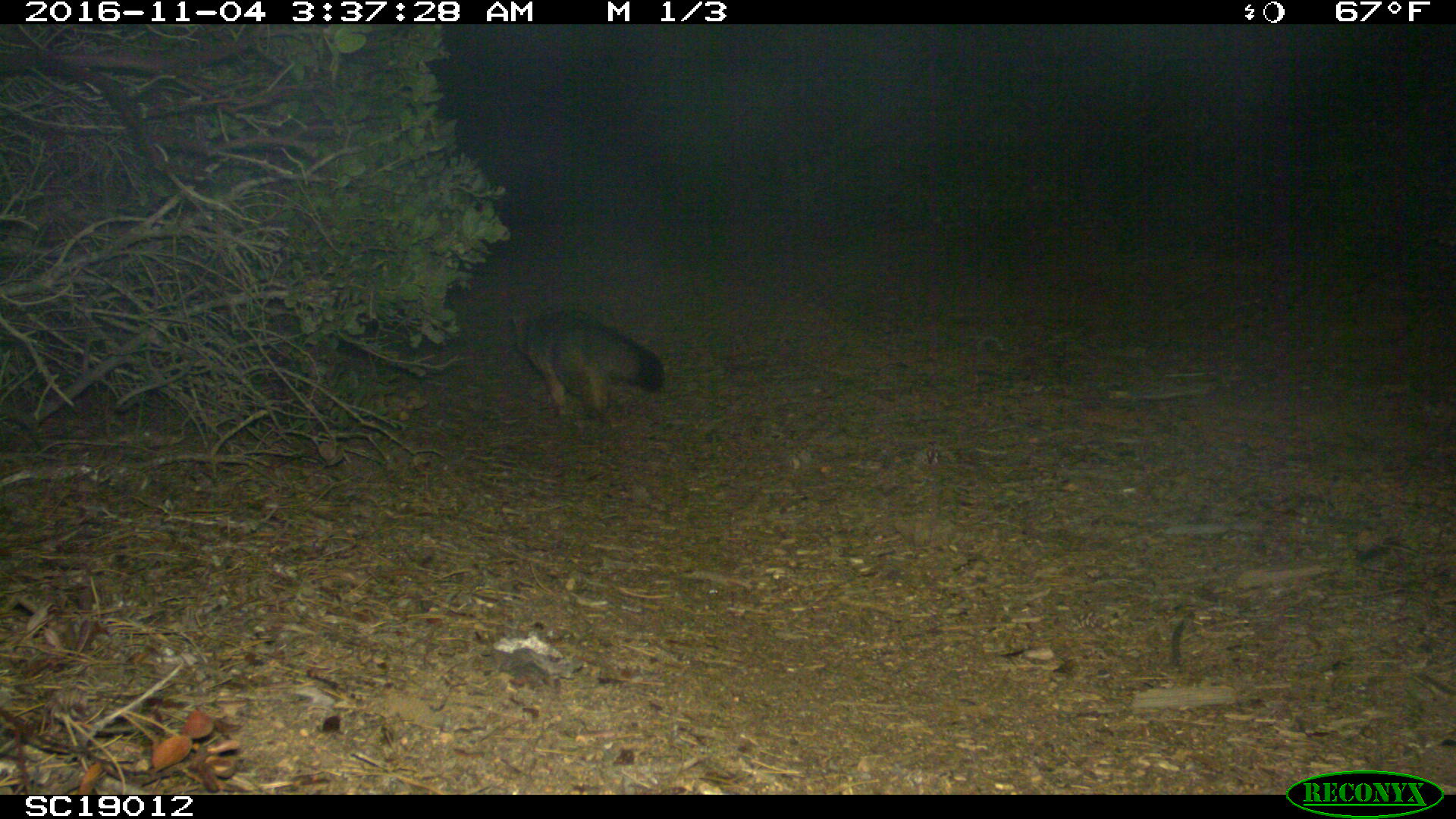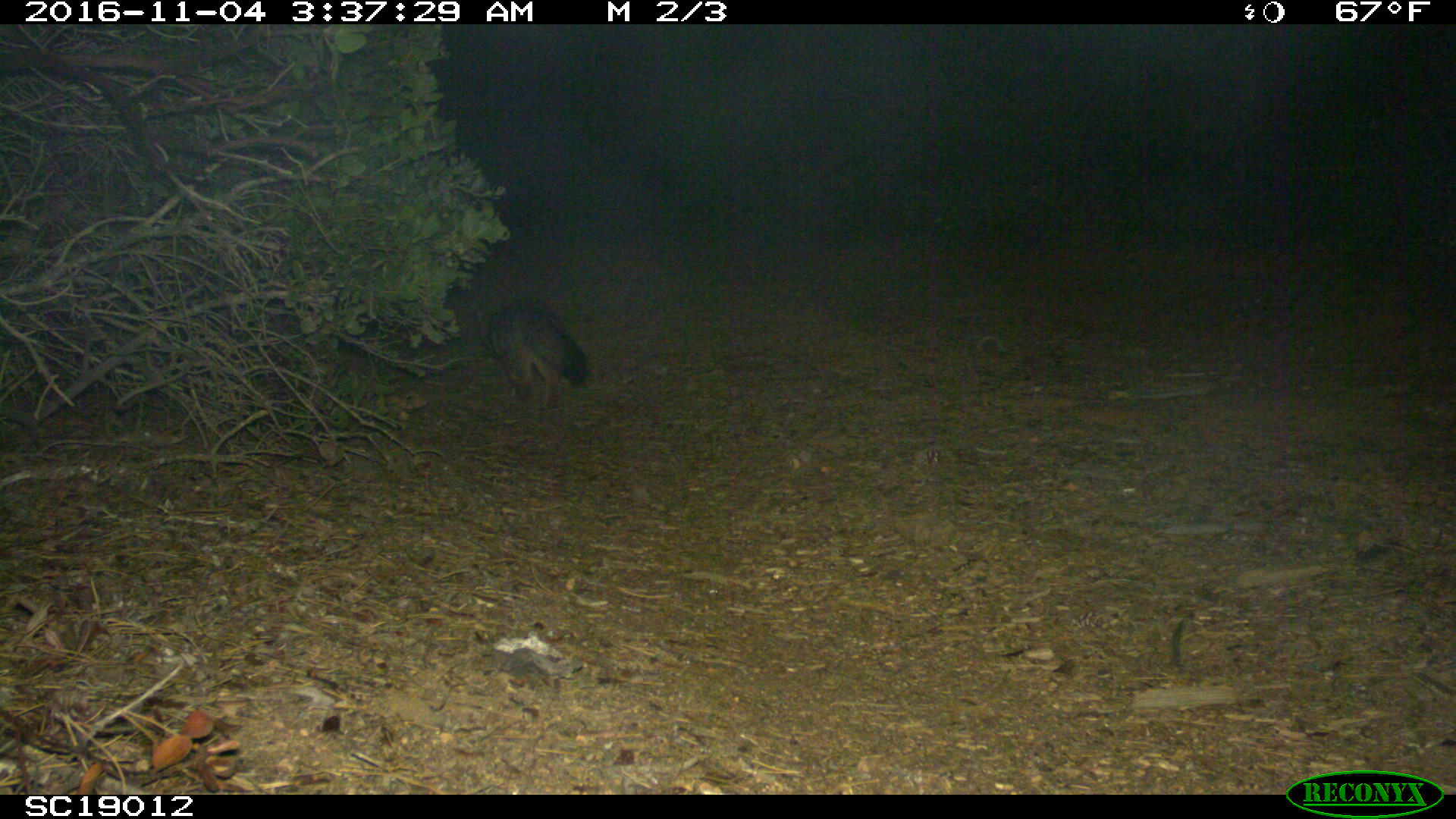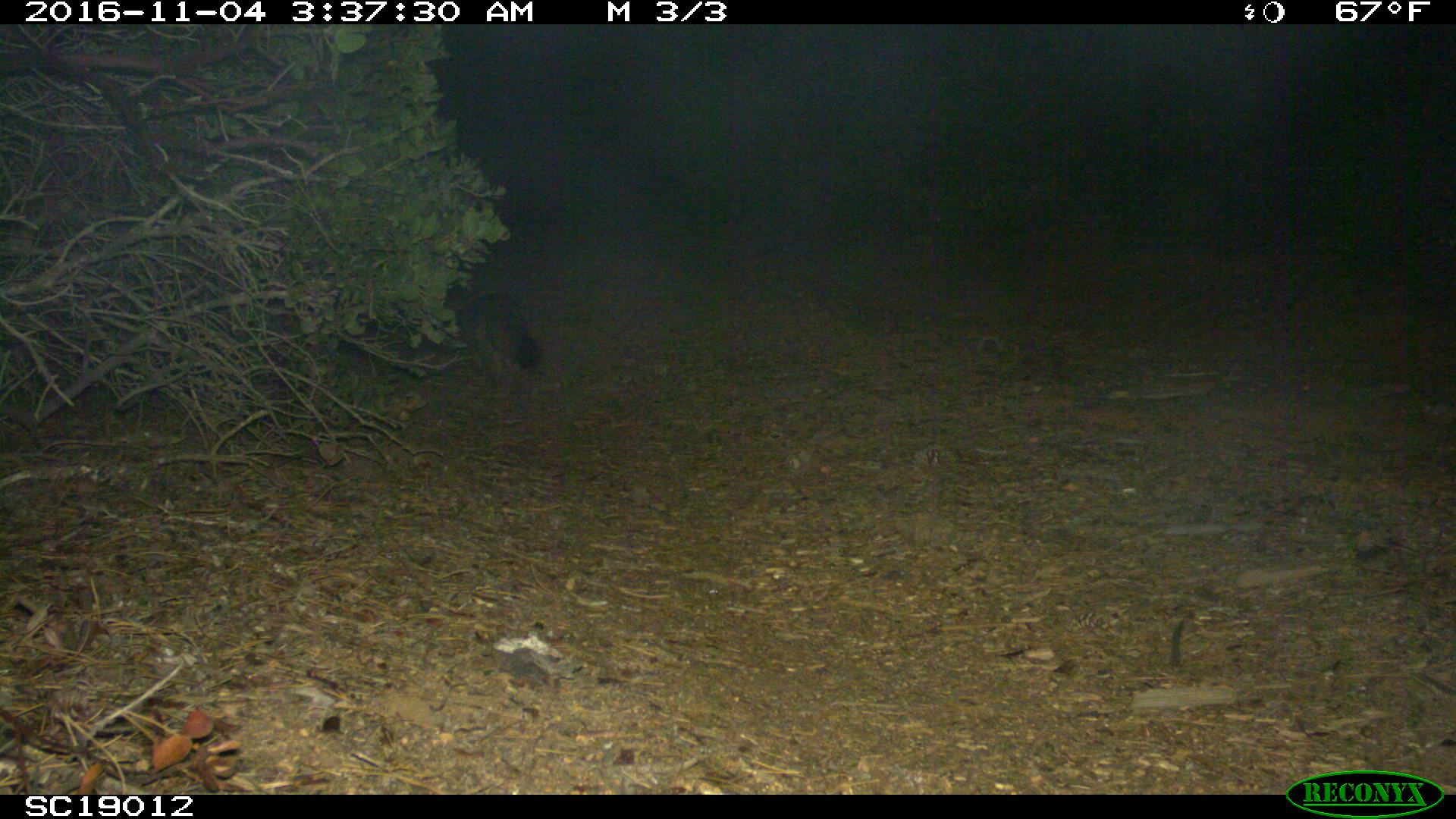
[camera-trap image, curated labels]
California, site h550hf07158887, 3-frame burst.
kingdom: Animalia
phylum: Chordata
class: Mammalia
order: Carnivora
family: Canidae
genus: Urocyon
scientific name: Urocyon littoralis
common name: island fox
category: fox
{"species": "fox (island fox) (Urocyon littoralis)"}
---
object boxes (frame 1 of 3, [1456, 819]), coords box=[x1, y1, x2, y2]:
fox: box=[511, 306, 664, 428]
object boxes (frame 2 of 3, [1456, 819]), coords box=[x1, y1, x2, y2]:
fox: box=[475, 296, 590, 409]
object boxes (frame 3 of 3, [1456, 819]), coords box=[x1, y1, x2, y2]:
fox: box=[455, 292, 541, 397]